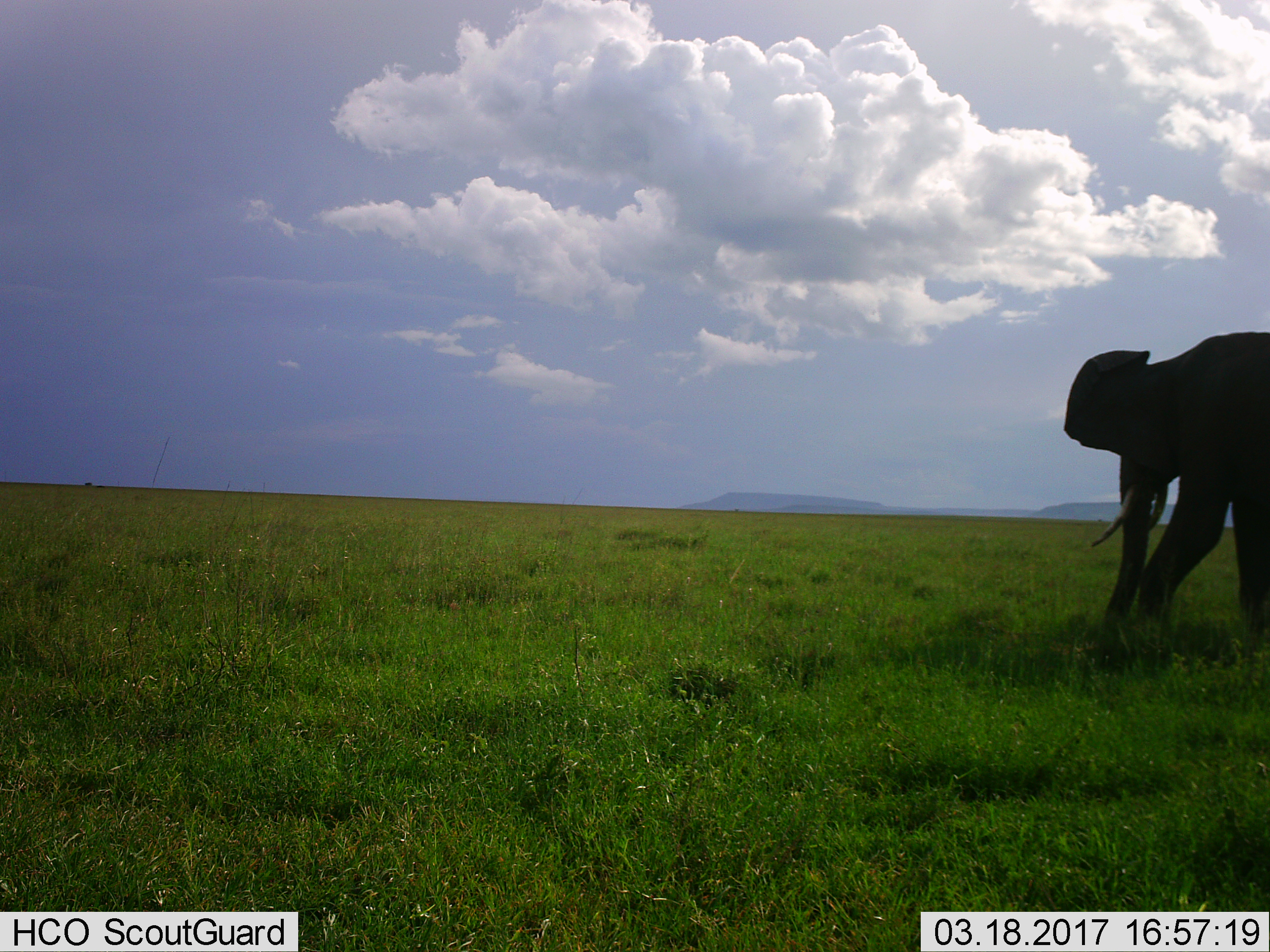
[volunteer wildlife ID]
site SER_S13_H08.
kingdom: Animalia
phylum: Chordata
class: Mammalia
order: Proboscidea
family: Elephantidae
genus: Loxodonta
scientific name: Loxodonta africana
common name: african bush elephant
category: elephant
Elephant (african bush elephant) (Loxodonta africana), count 1. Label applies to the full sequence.